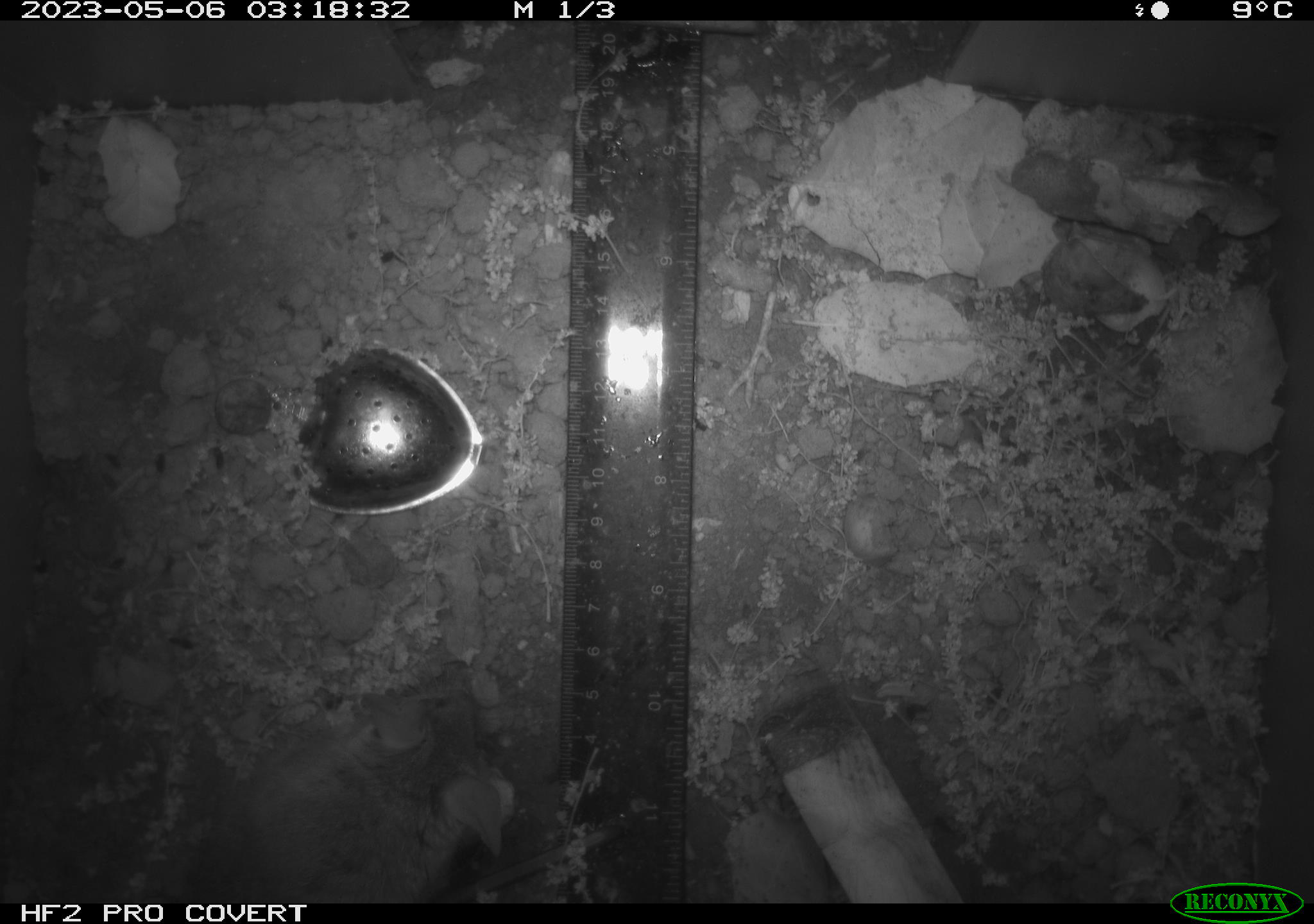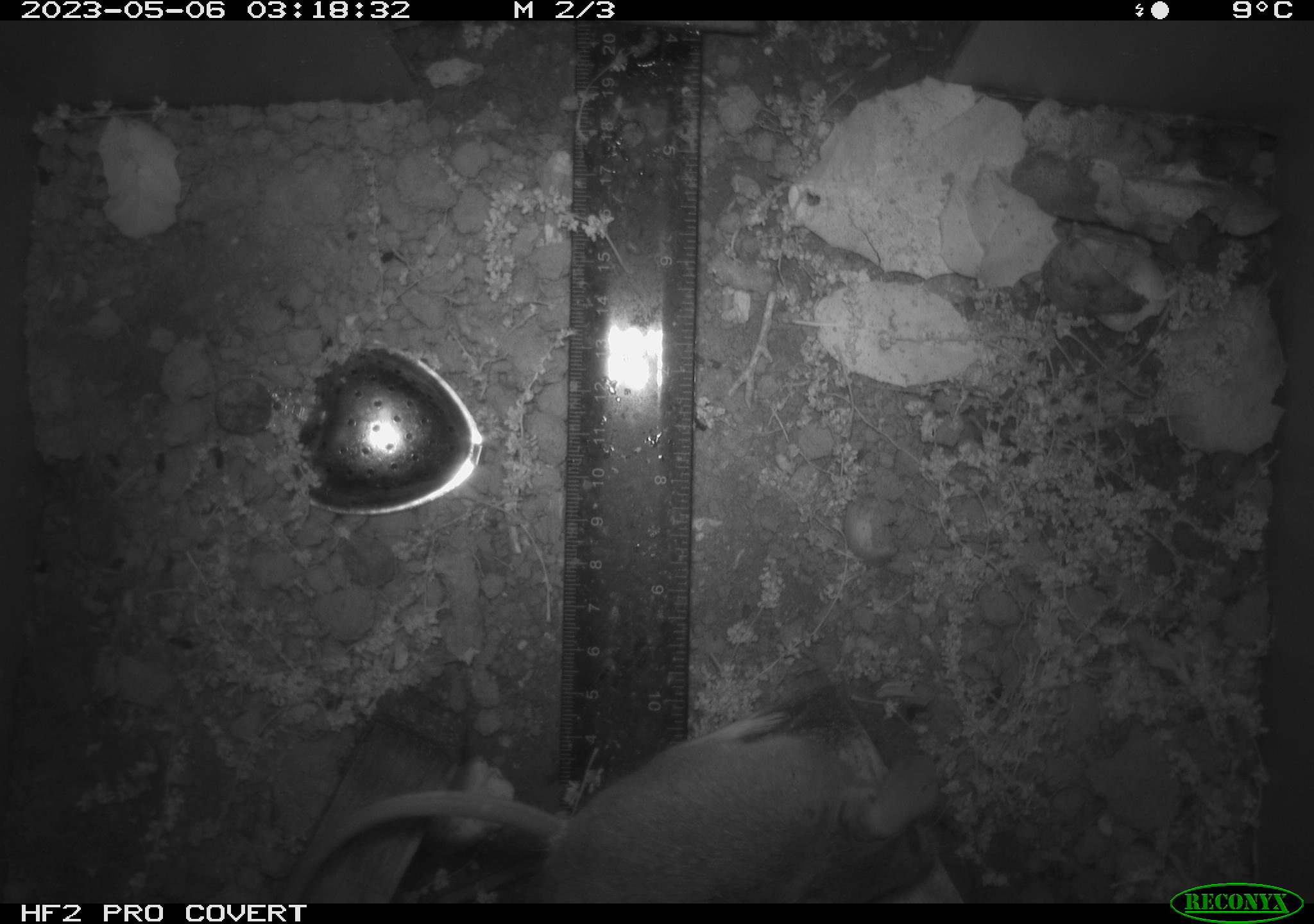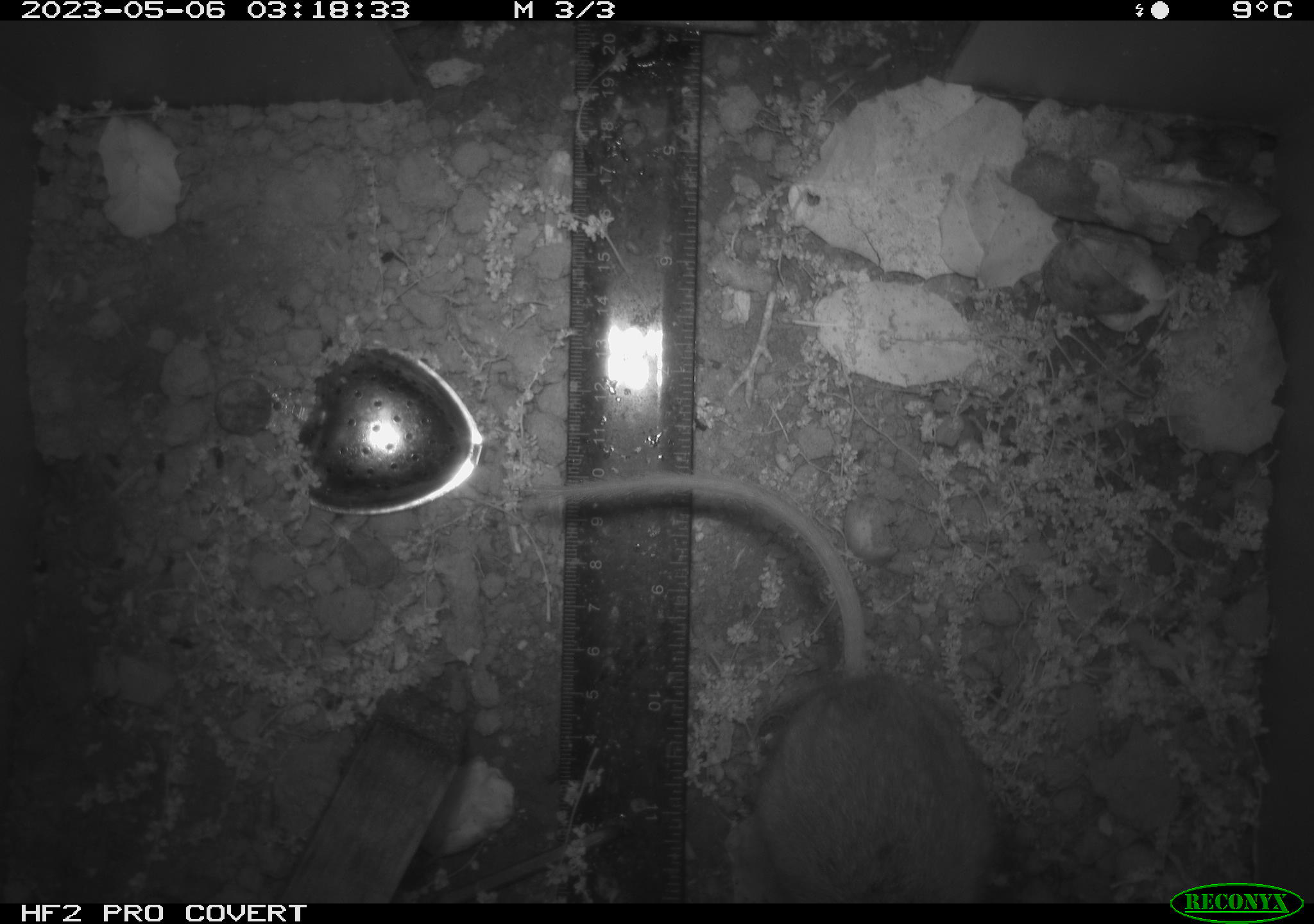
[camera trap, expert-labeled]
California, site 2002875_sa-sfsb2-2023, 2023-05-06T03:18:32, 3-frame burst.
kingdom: Animalia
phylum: Chordata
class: Mammalia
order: Rodentia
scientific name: Rodentia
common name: mouse species